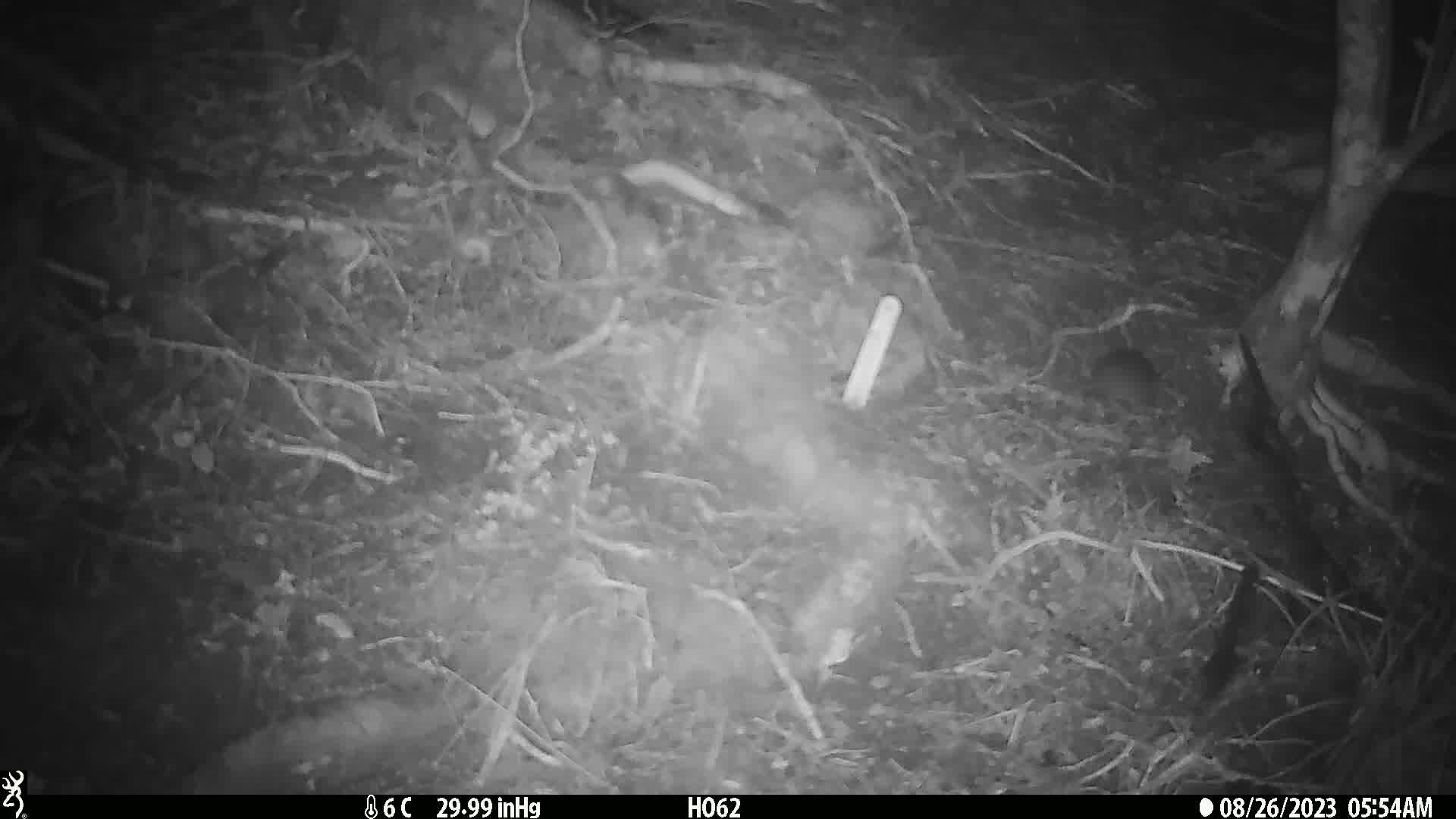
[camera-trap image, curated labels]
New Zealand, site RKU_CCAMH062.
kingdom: Animalia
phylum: Chordata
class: Mammalia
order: Rodentia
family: Muridae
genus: Rattus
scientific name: Rattus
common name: rat